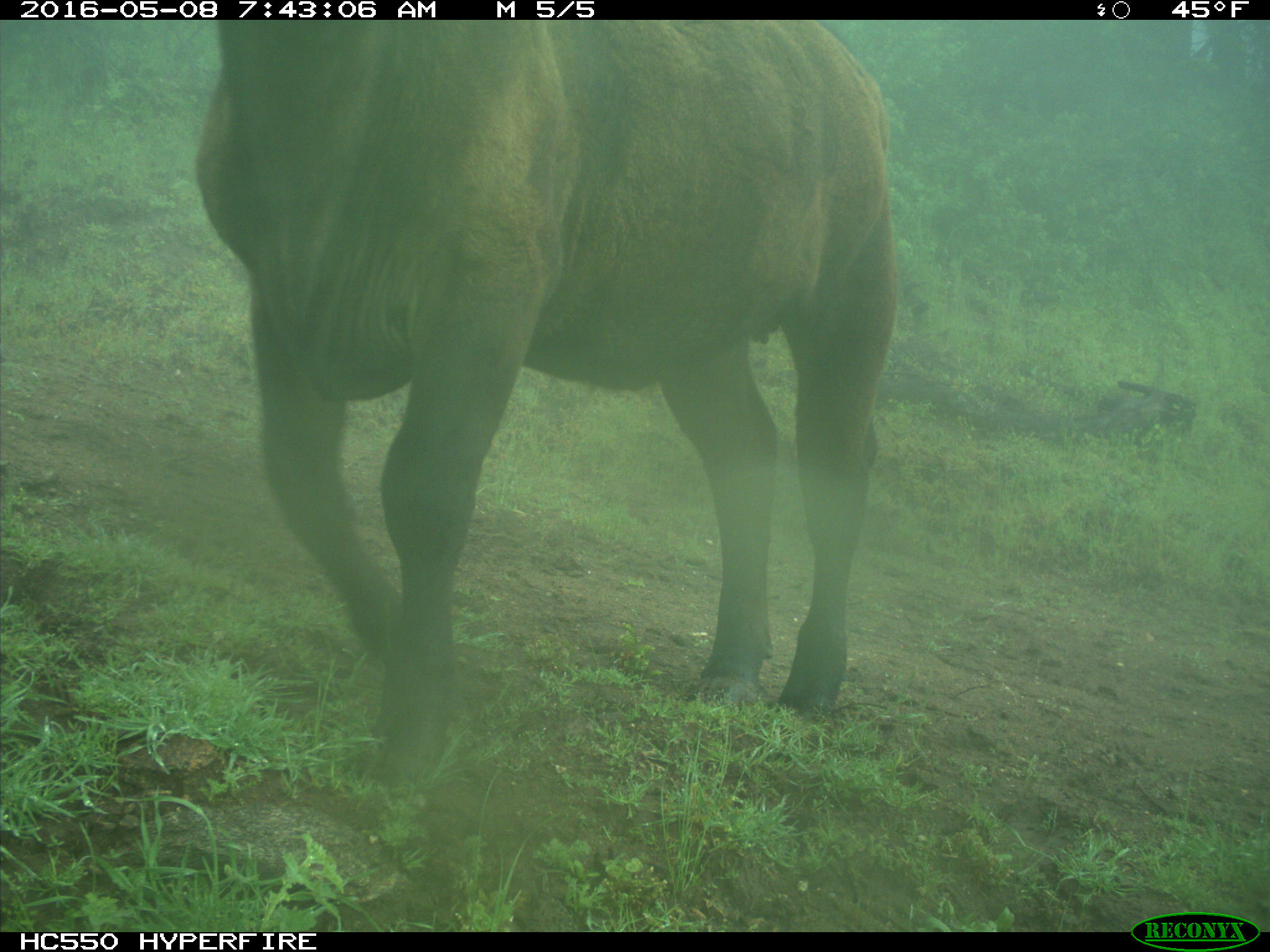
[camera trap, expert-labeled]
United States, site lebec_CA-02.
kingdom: Animalia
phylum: Chordata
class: Mammalia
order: Artiodactyla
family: Bovidae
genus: Bos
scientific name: Bos taurus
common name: domestic cow